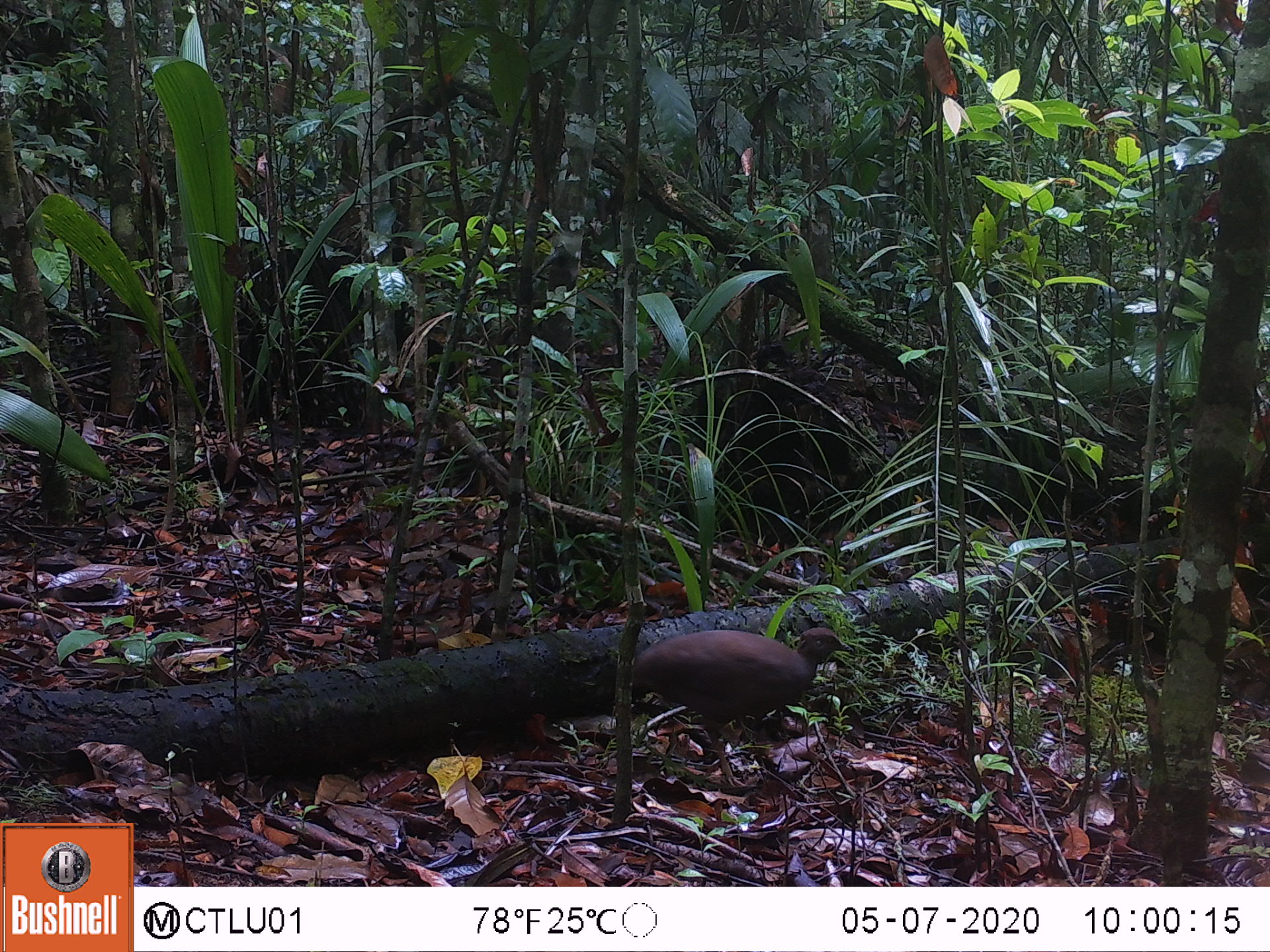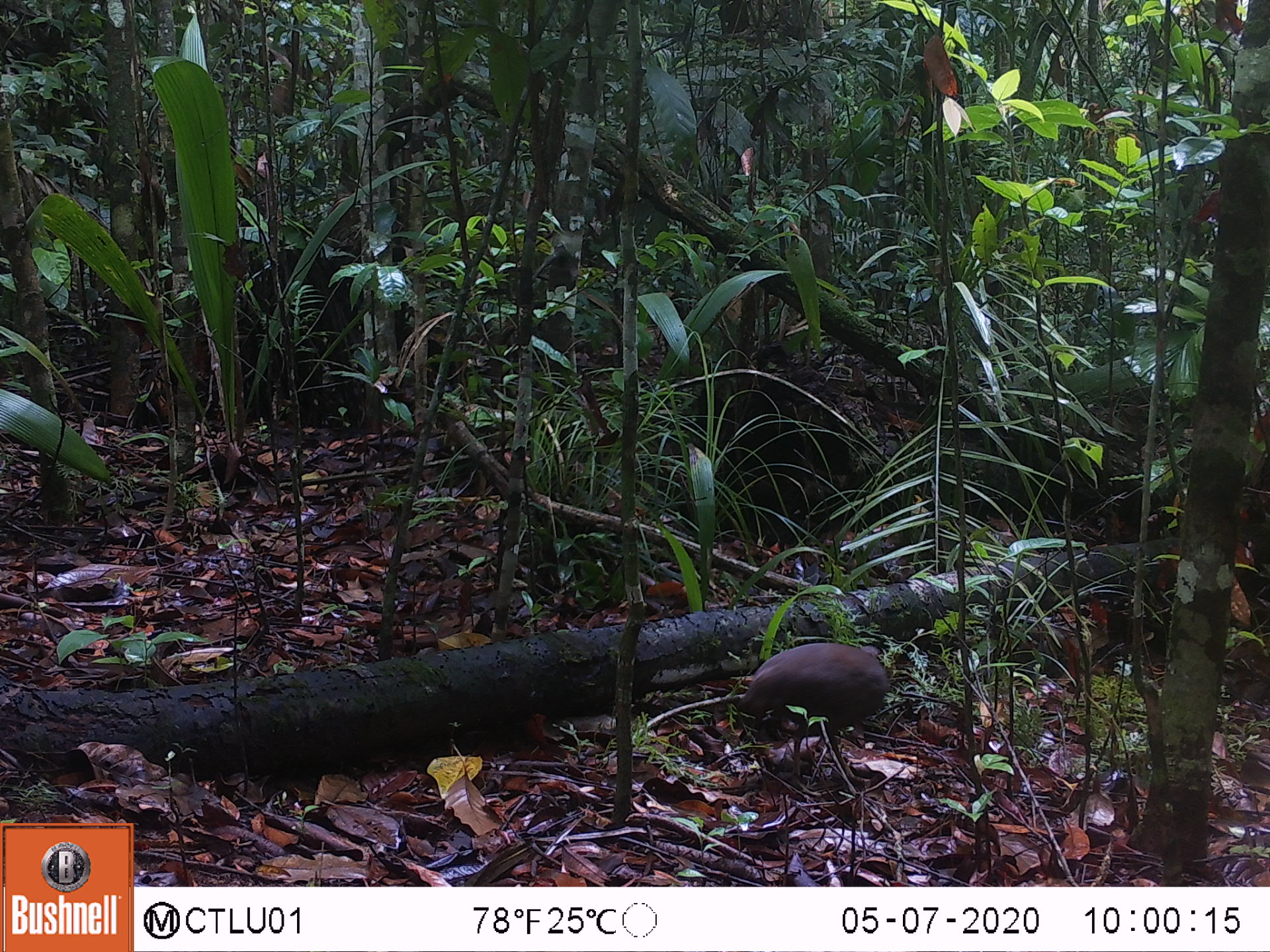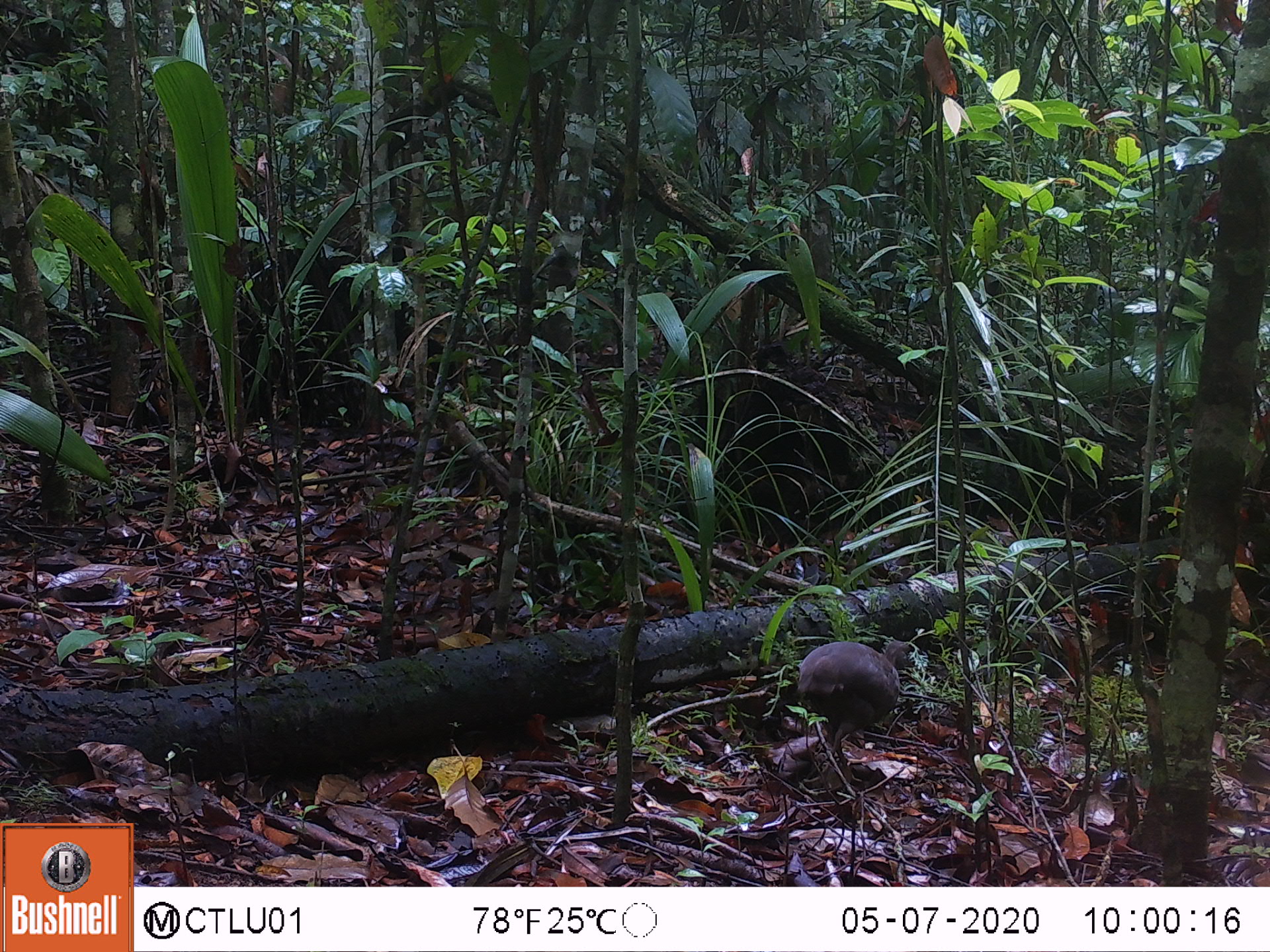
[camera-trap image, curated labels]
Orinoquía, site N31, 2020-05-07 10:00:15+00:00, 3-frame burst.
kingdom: Animalia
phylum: Chordata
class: Aves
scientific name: Aves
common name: bird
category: unknown bird